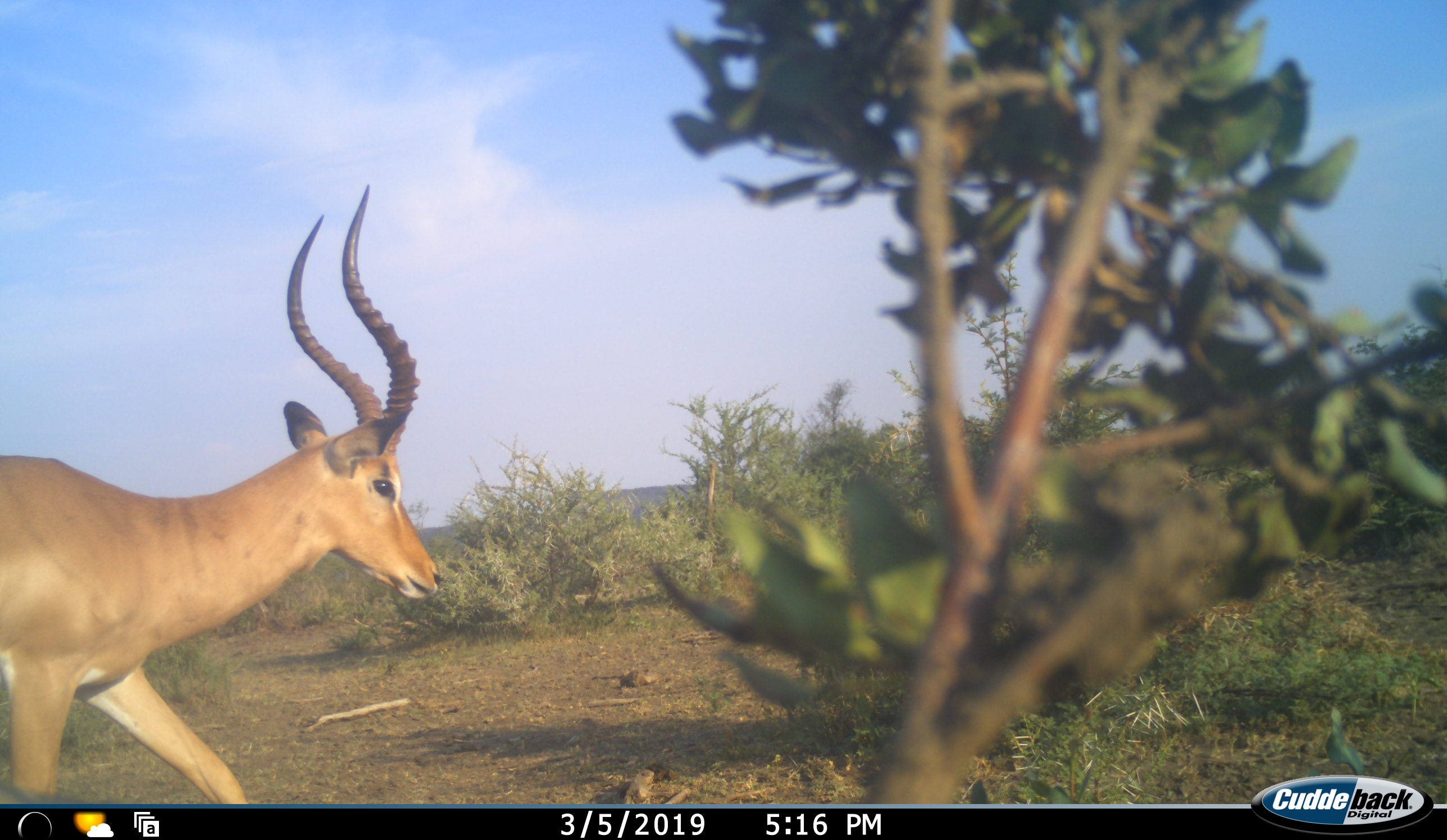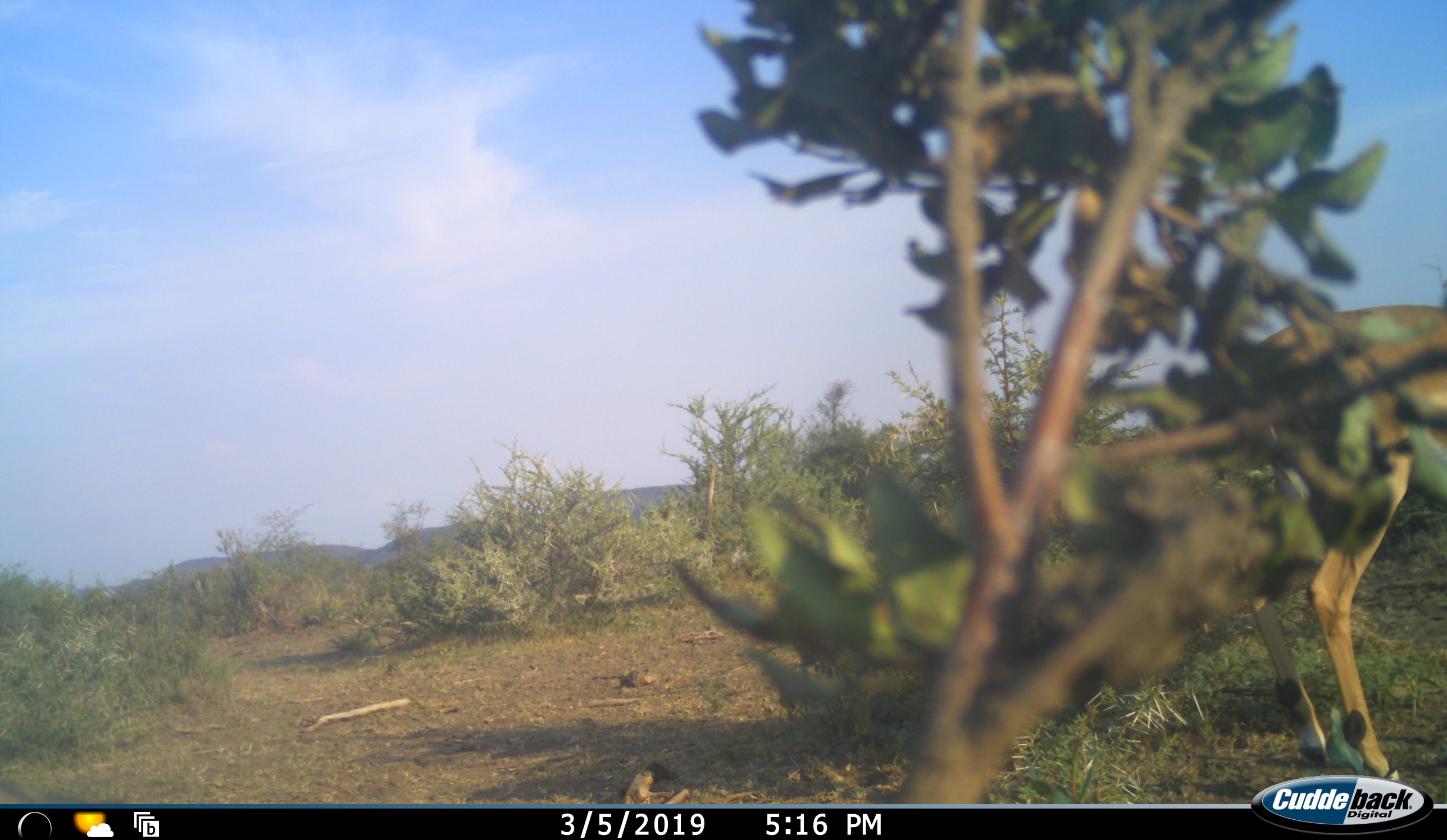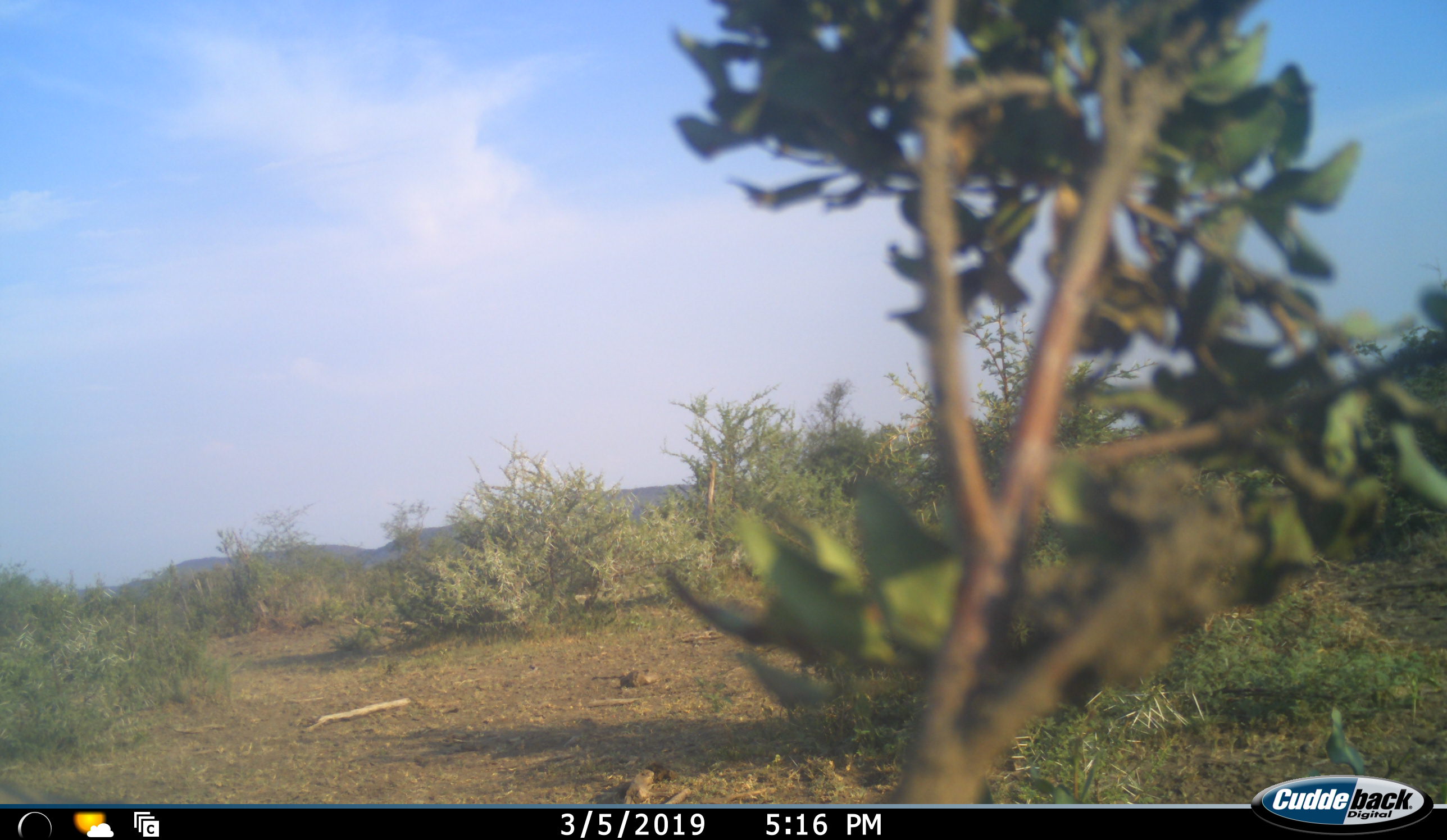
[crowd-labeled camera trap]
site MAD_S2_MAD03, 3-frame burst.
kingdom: Animalia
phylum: Chordata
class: Mammalia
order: Artiodactyla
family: Bovidae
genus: Aepyceros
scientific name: Aepyceros melampus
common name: impala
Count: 1.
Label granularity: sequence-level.